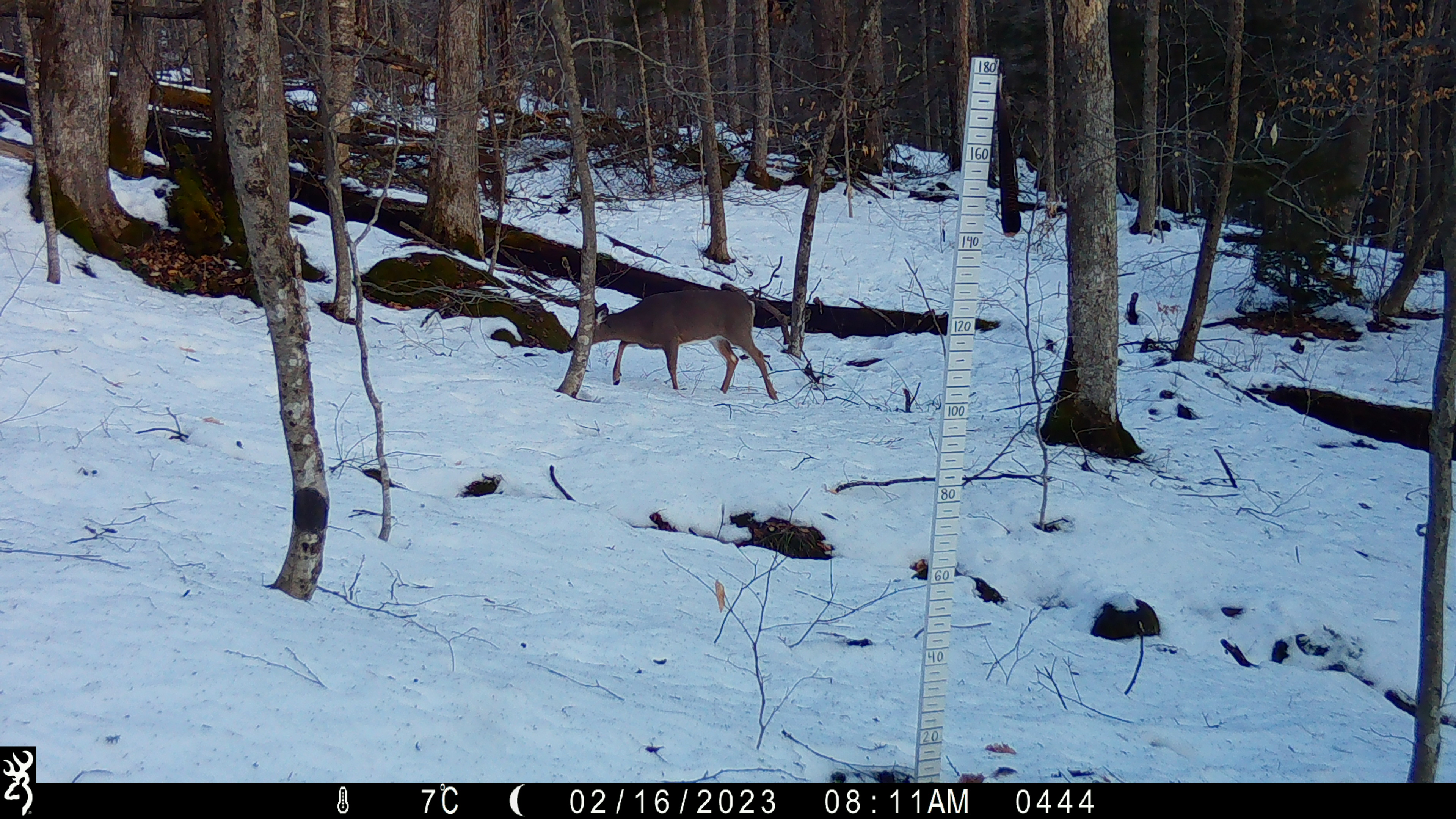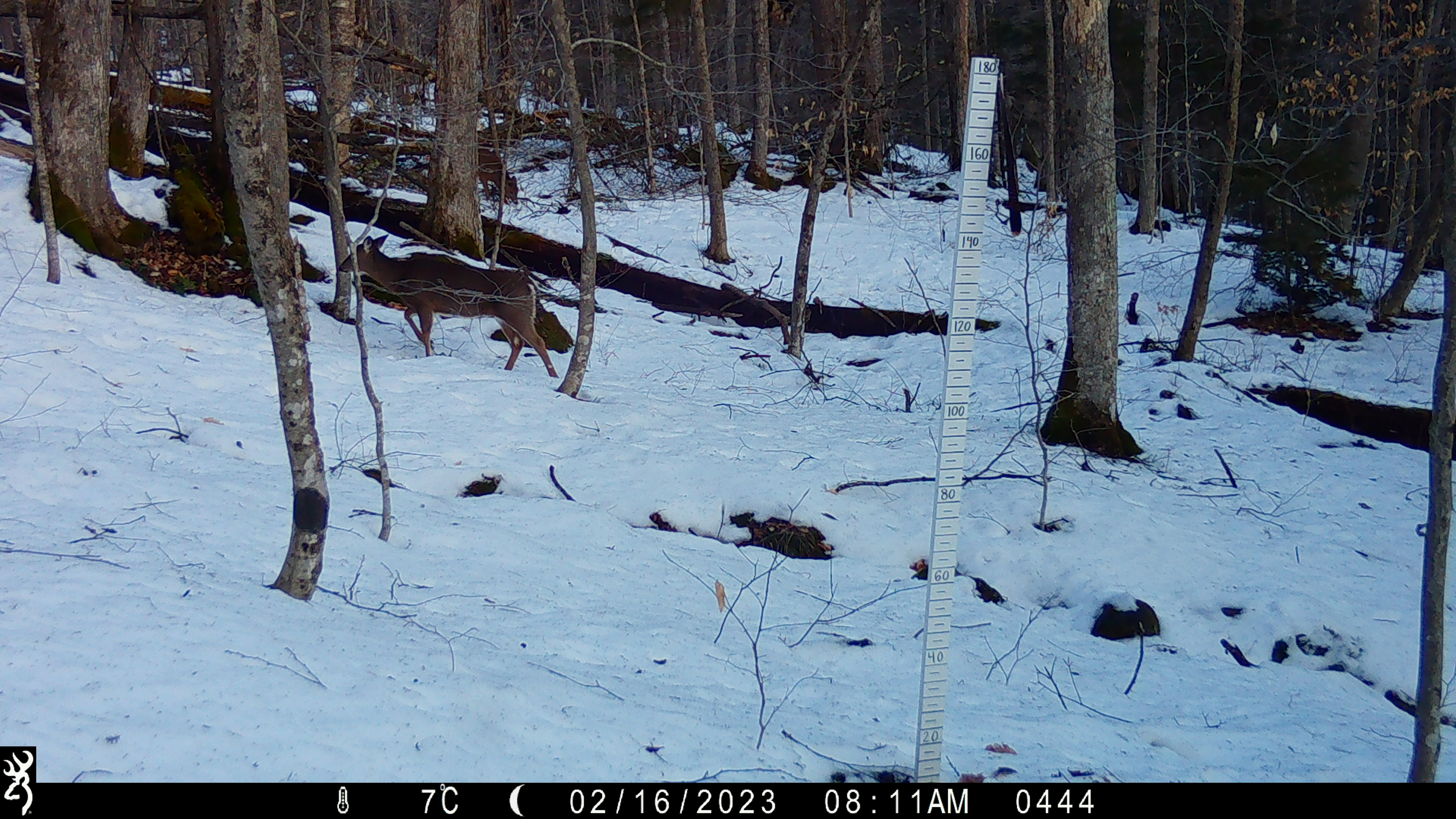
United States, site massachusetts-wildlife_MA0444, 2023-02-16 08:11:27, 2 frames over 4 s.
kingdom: Animalia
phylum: Chordata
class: Mammalia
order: Artiodactyla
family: Cervidae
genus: Odocoileus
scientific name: Odocoileus virginianus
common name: white-tailed deer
White-tailed deer (Odocoileus virginianus).